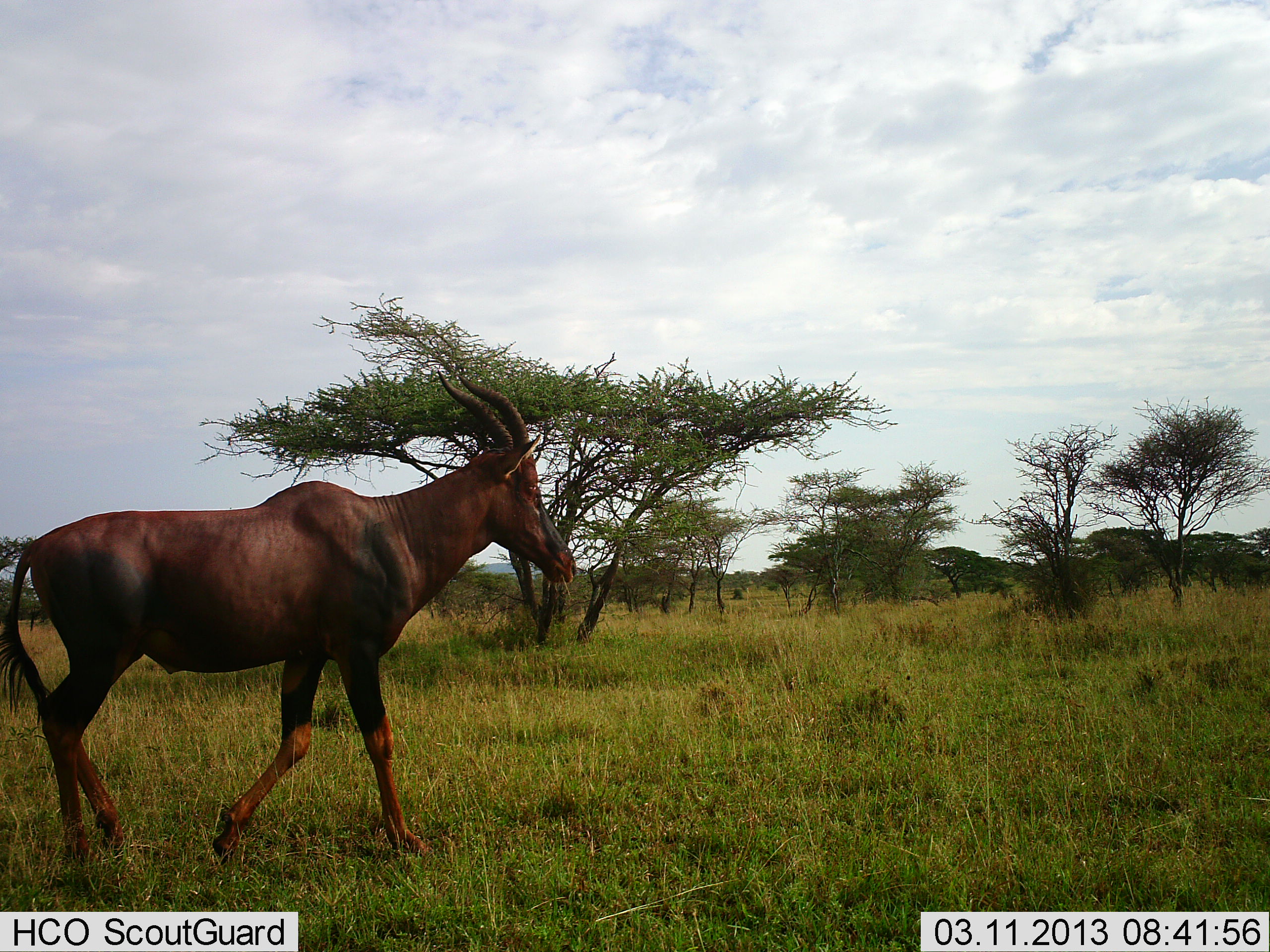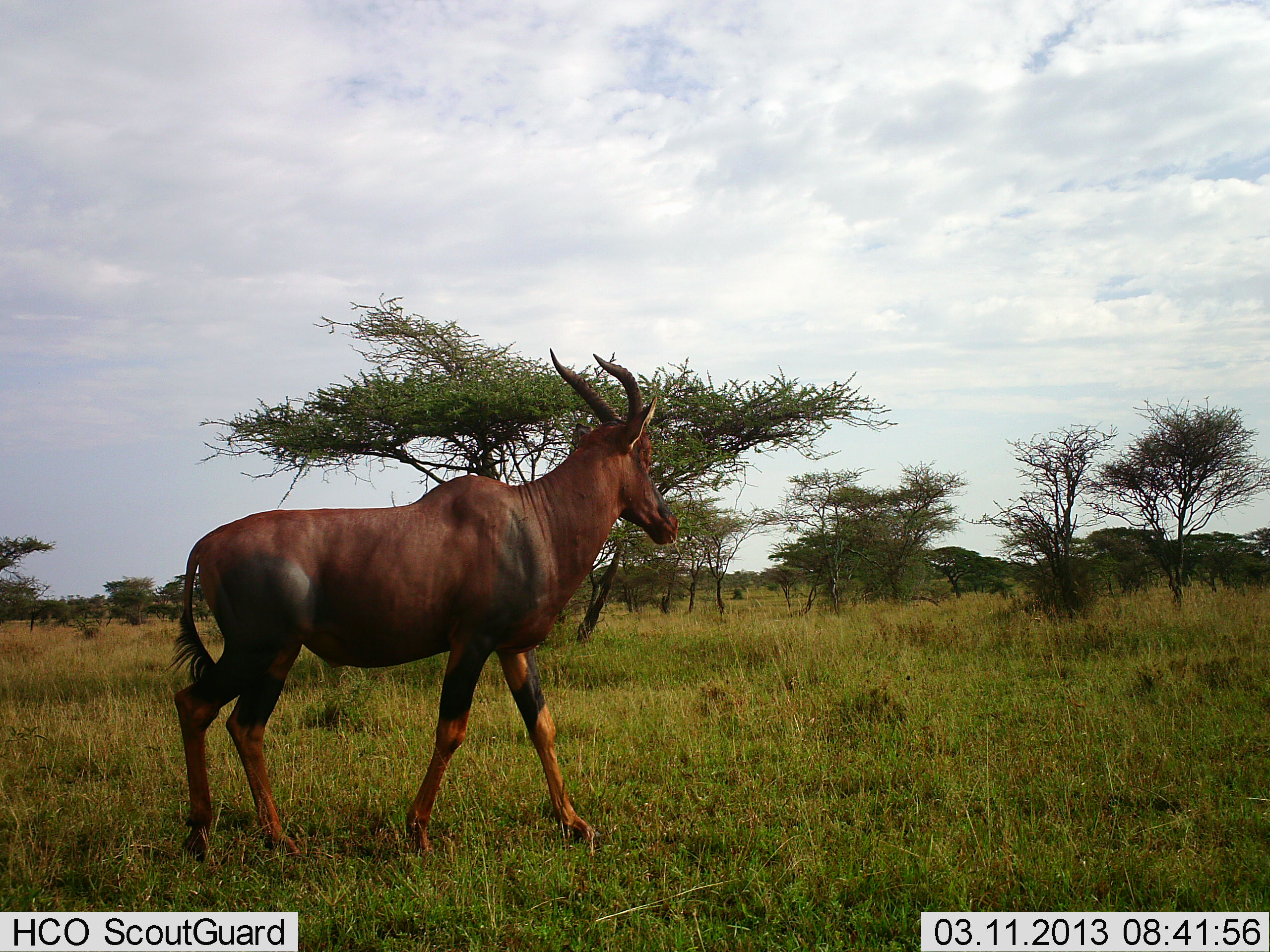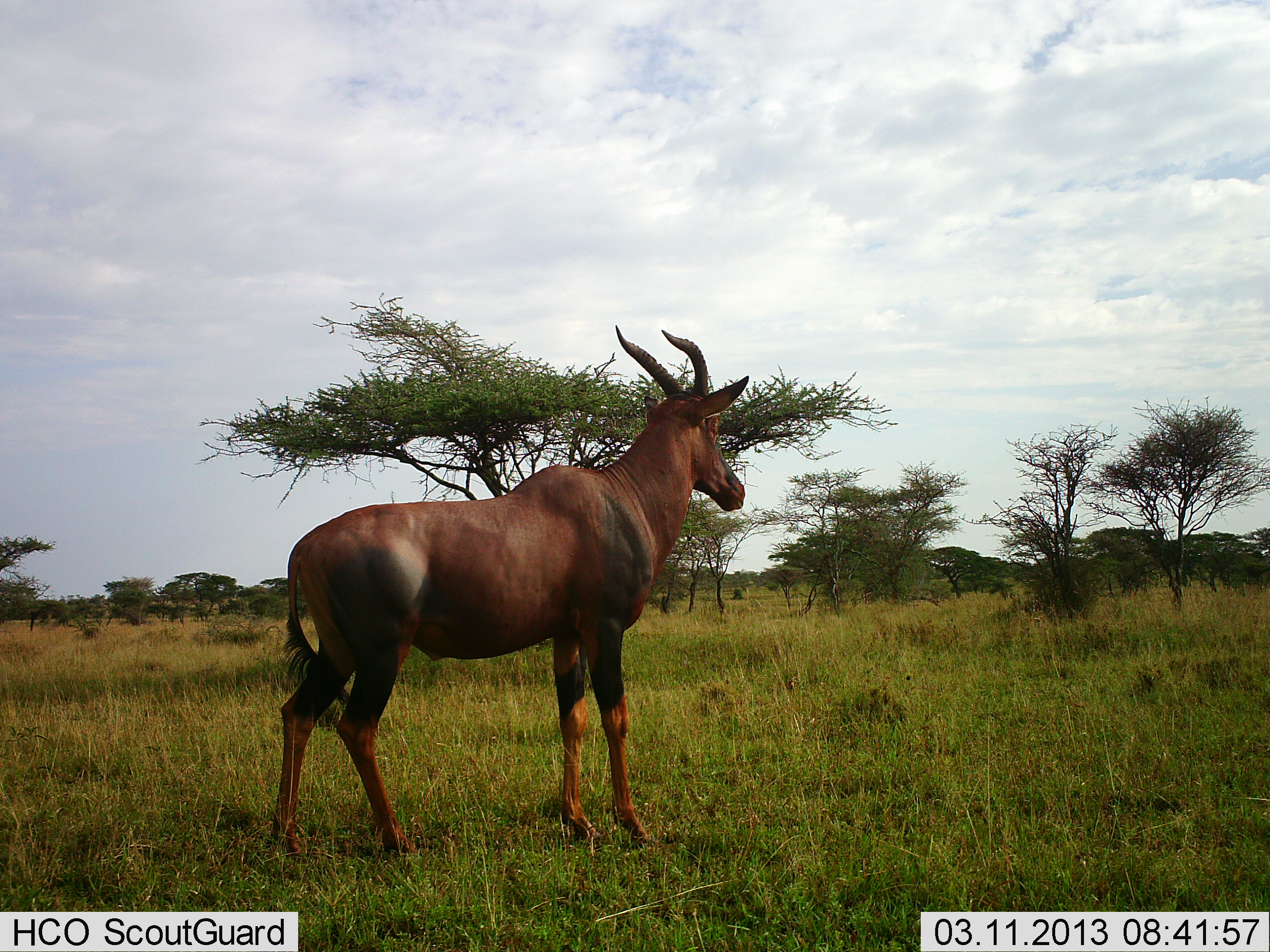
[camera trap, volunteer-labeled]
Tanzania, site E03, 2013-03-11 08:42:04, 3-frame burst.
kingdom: Animalia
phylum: Chordata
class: Mammalia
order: Artiodactyla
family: Bovidae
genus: Damaliscus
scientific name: Damaliscus lunatus jimela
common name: topi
Topi (Damaliscus lunatus jimela), count 1. Behavior (volunteer vote fractions): standing 11%, resting 0%, moving 89%, interacting 0%. Young present (vote fraction): 0%. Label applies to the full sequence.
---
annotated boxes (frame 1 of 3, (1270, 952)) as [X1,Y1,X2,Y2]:
animal: [1,366,577,870]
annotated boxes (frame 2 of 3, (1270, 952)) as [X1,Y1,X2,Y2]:
animal: [169,345,679,871]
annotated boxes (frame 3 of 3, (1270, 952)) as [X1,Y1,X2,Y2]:
animal: [275,324,747,857]